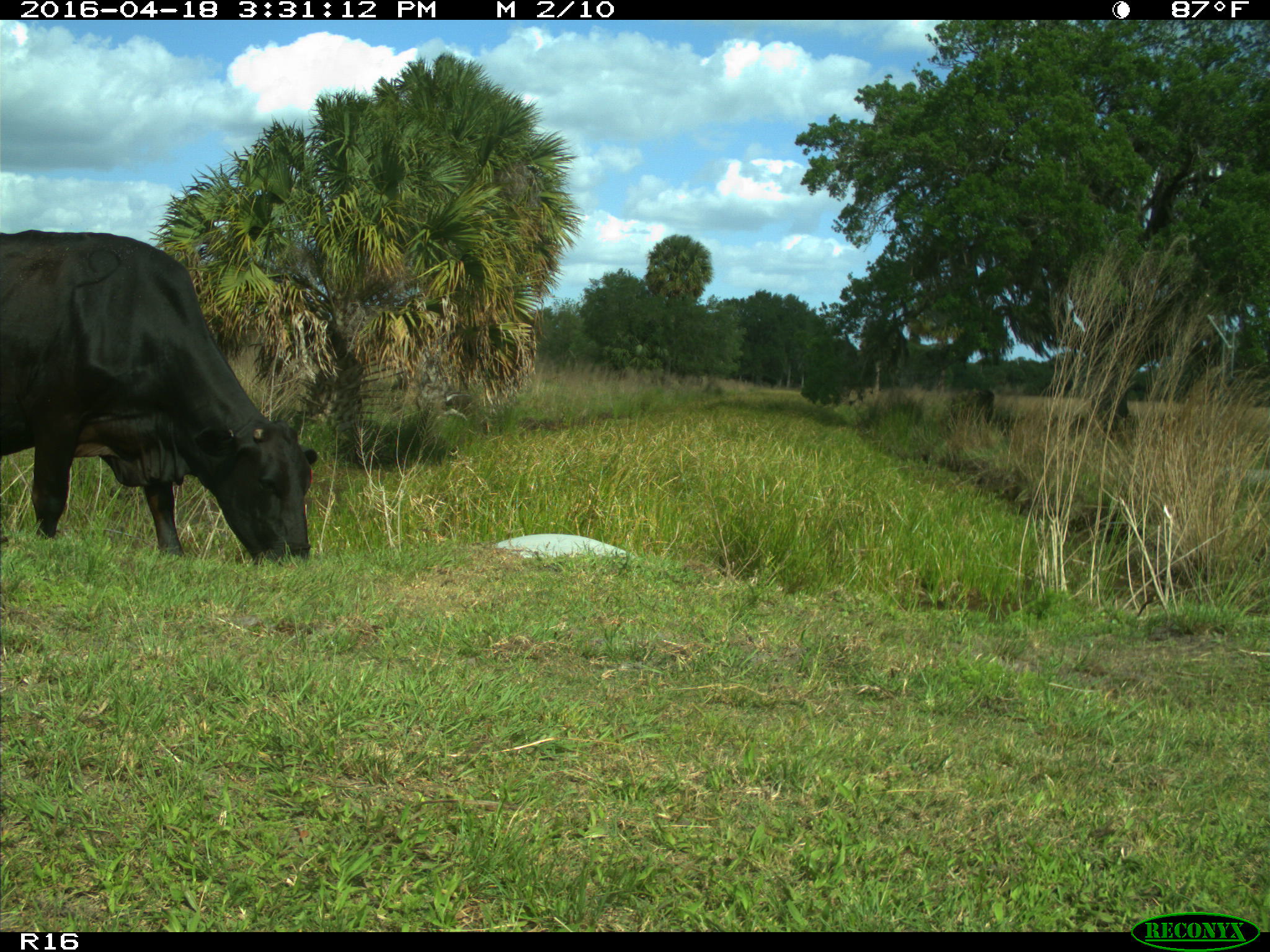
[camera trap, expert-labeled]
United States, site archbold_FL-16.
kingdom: Animalia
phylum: Chordata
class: Mammalia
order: Artiodactyla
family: Bovidae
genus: Bos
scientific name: Bos taurus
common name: domestic cow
Bos taurus (domestic cow).